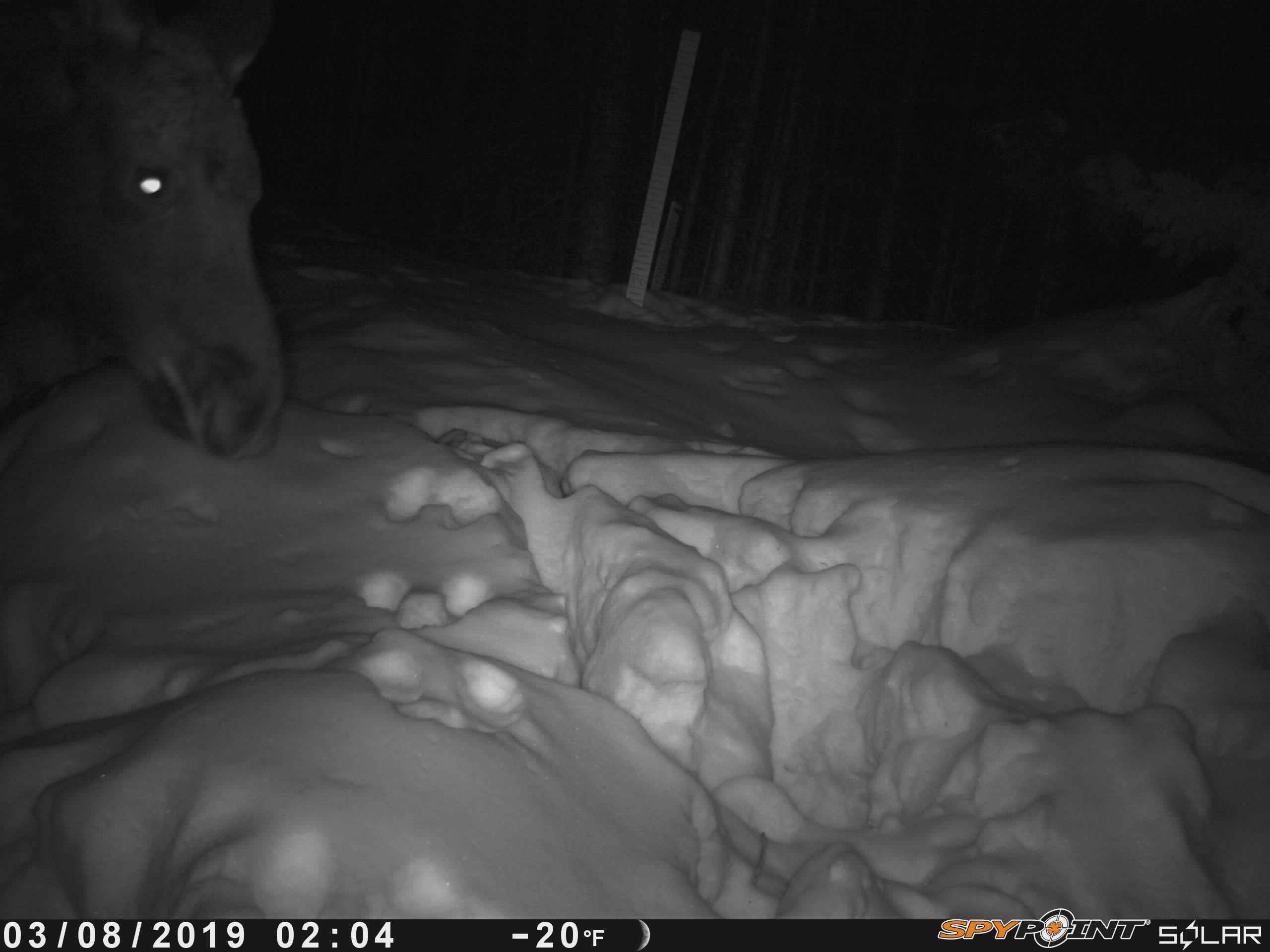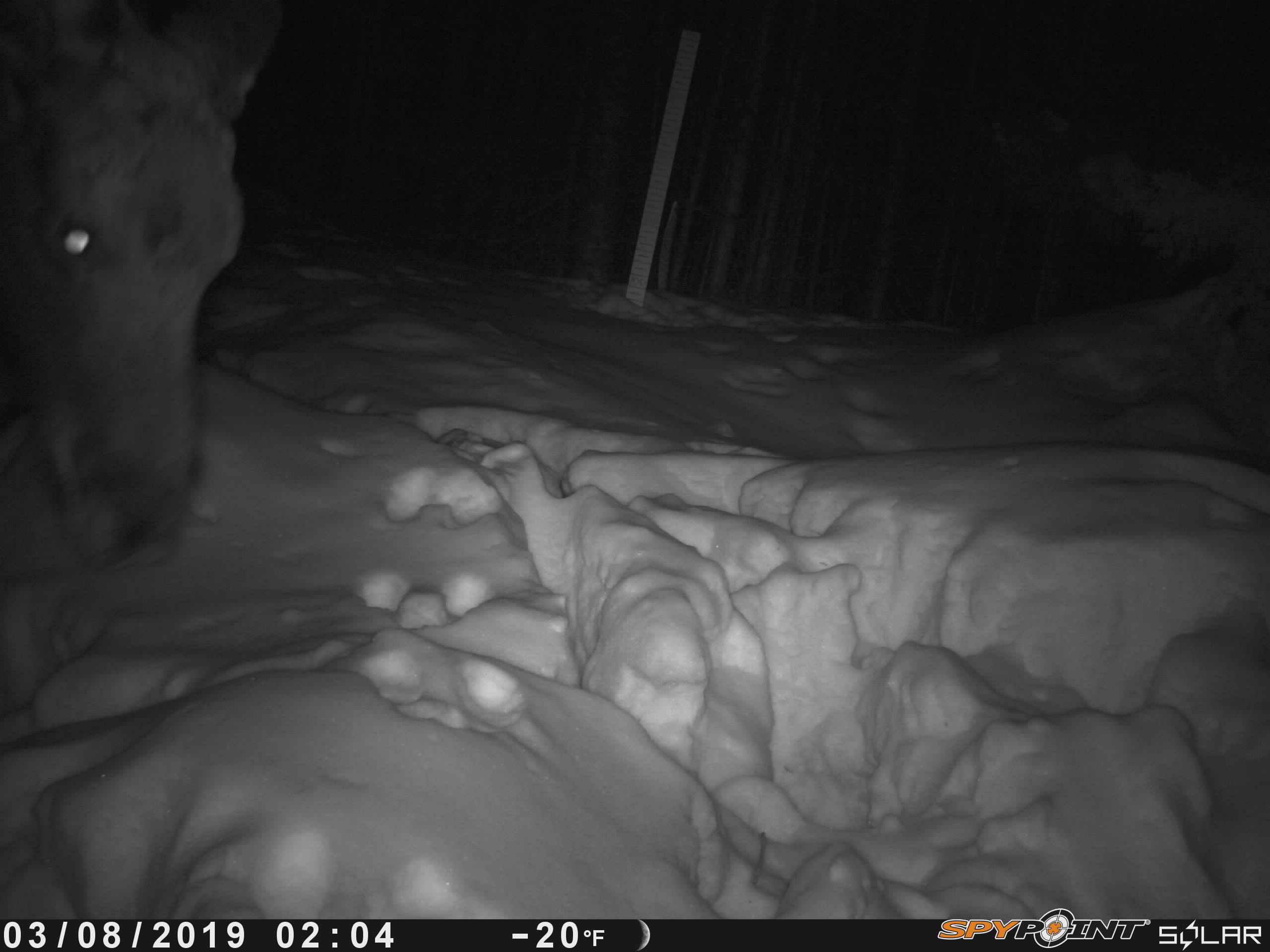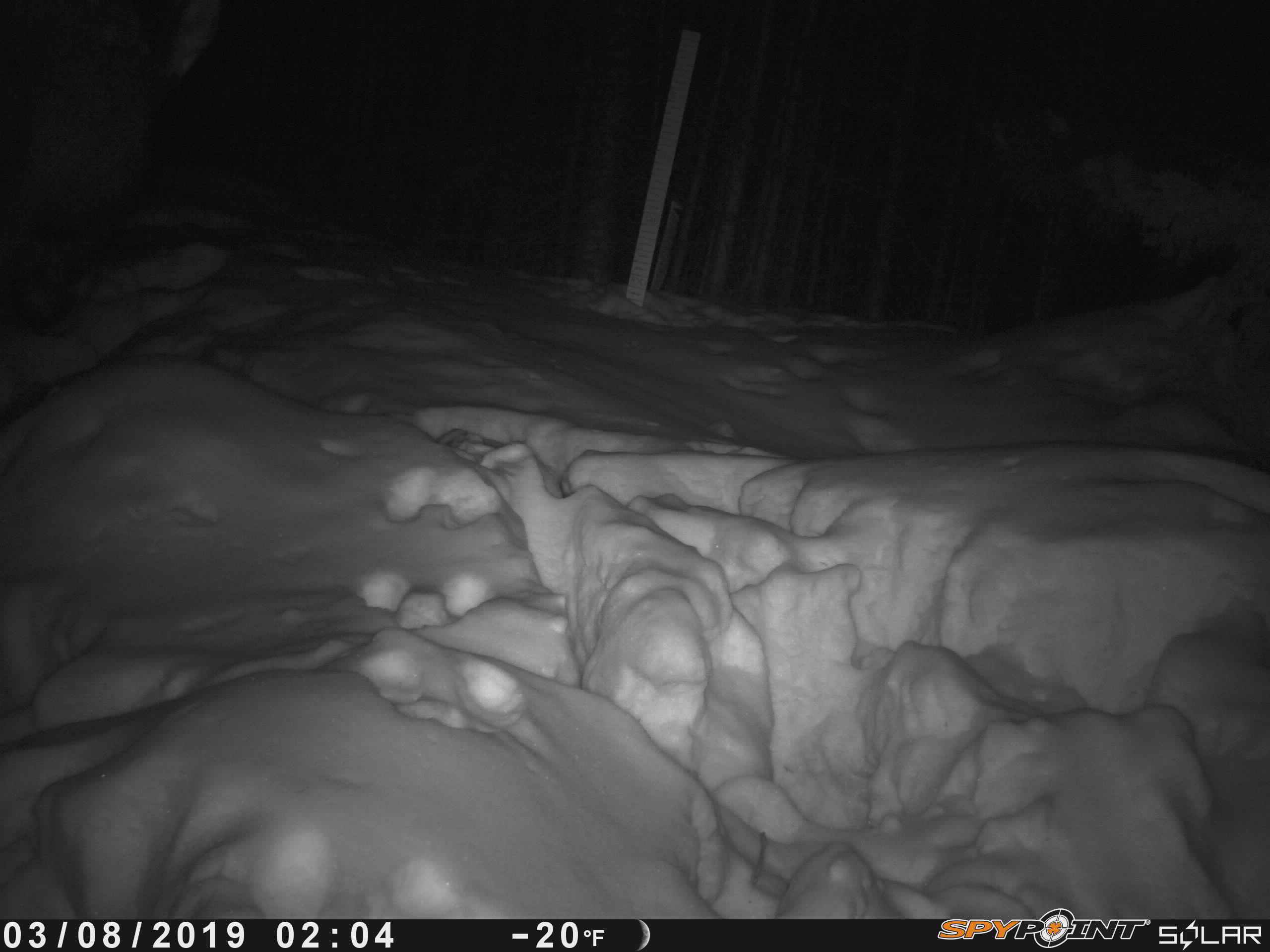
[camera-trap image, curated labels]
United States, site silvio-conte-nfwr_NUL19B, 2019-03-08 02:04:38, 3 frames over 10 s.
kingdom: Animalia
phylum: Chordata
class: Mammalia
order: Artiodactyla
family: Cervidae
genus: Alces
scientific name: Alces alces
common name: moose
Moose (Alces alces).